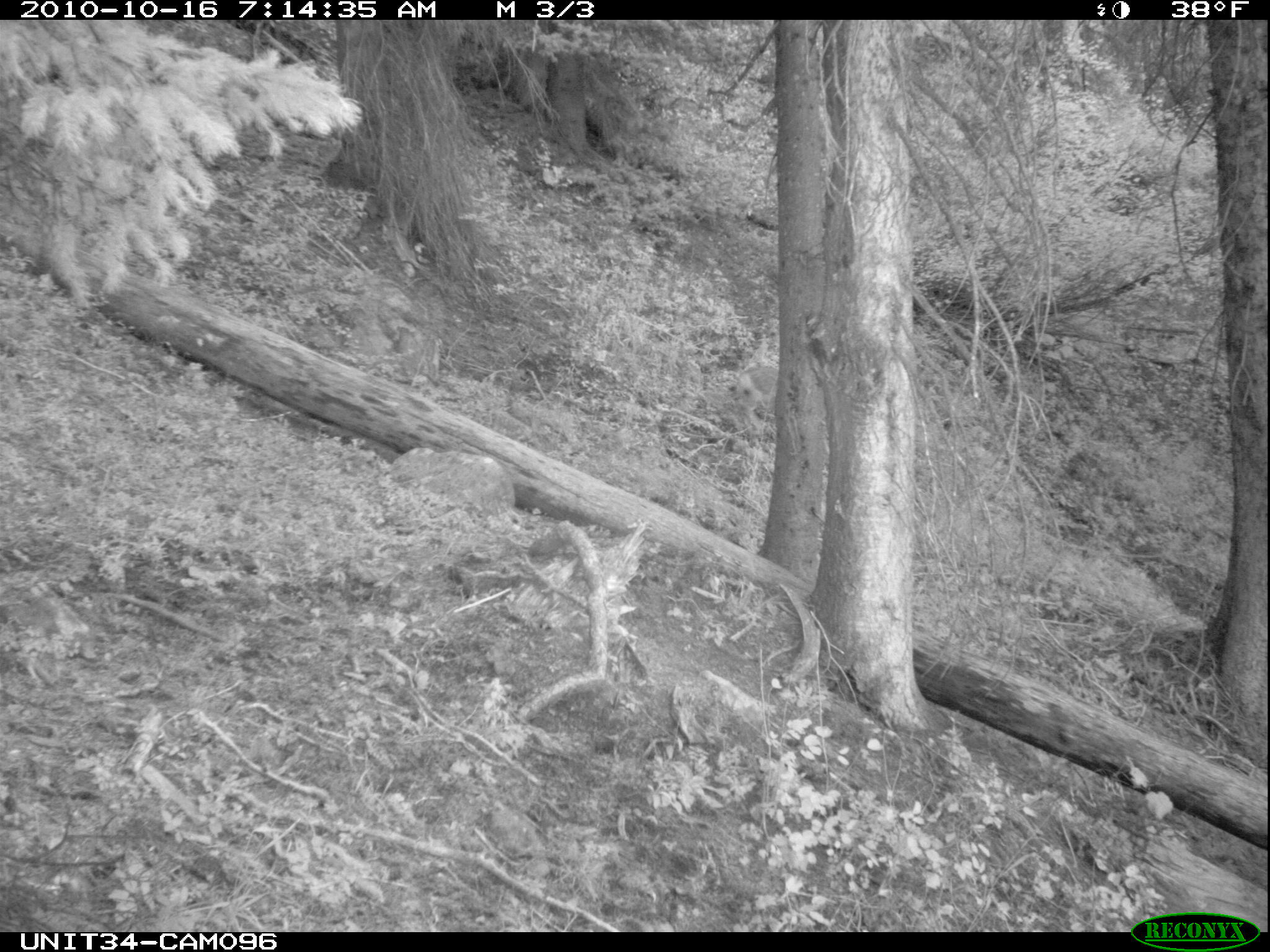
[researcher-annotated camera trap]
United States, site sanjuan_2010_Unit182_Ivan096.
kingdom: Animalia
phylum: Chordata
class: Mammalia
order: Artiodactyla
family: Cervidae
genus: Odocoileus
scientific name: Odocoileus hemionus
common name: mule deer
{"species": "Odocoileus hemionus (mule deer)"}